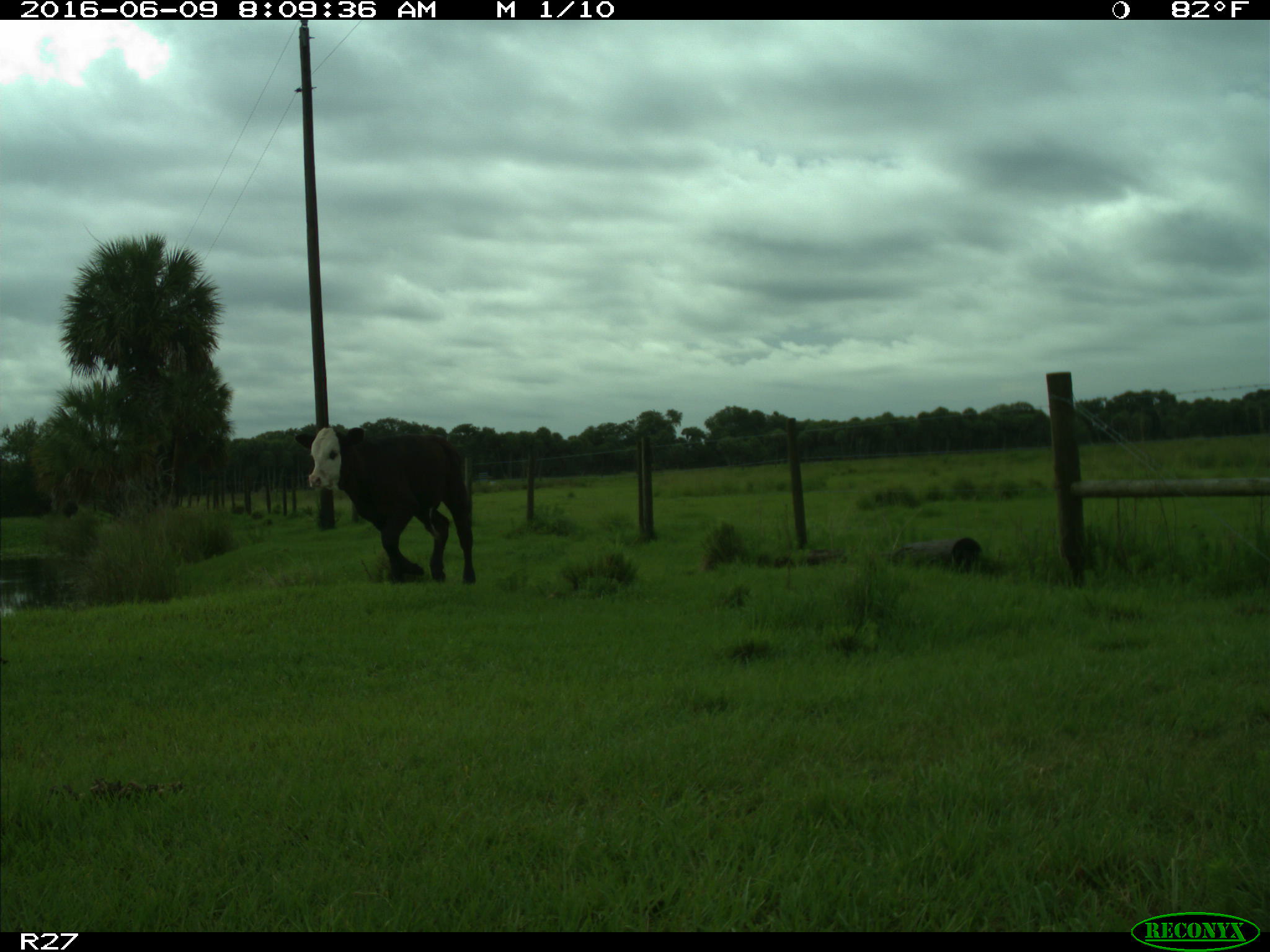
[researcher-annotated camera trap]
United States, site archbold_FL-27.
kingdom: Animalia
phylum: Chordata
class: Mammalia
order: Artiodactyla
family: Bovidae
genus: Bos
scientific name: Bos taurus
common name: domestic cow